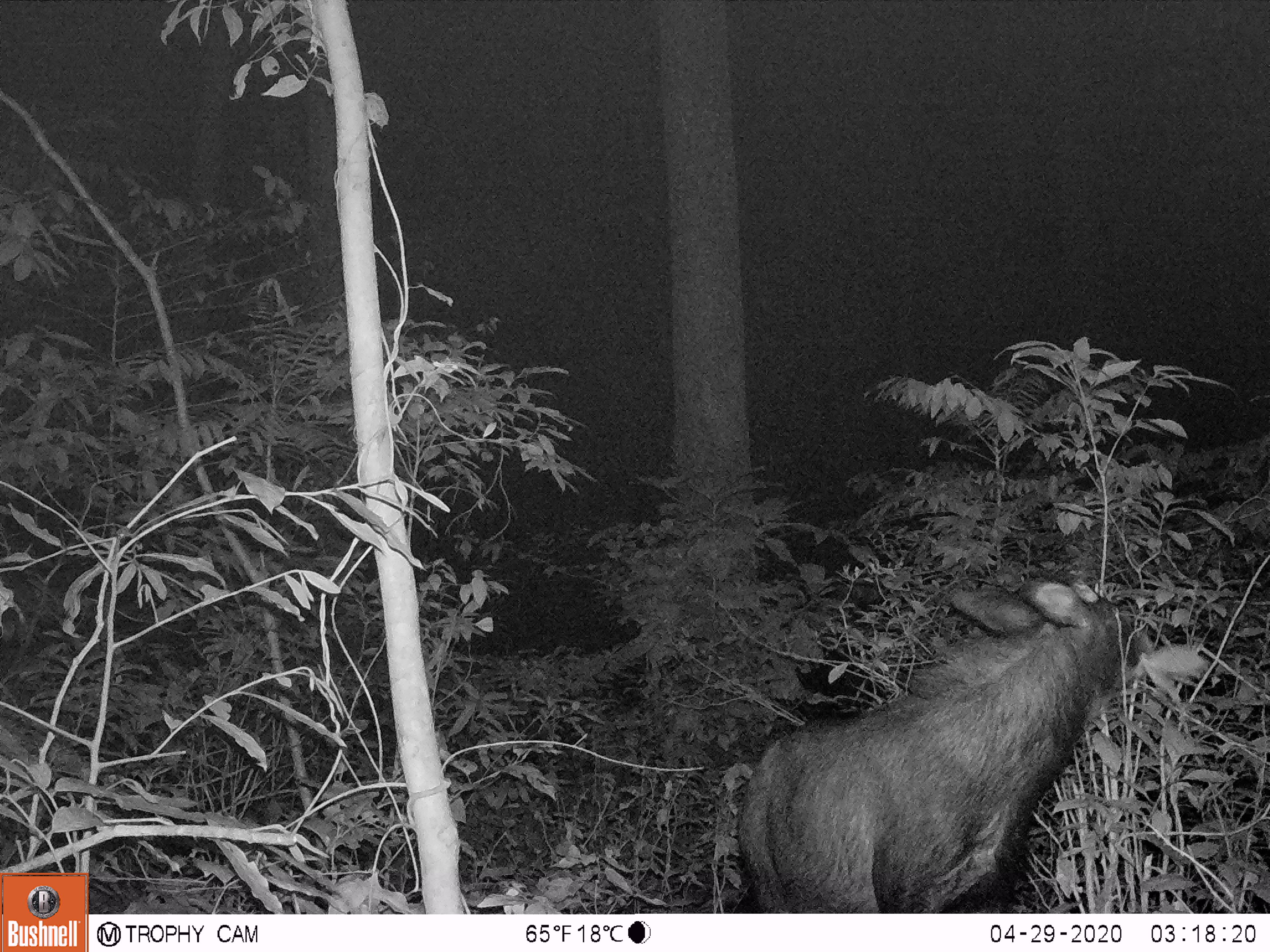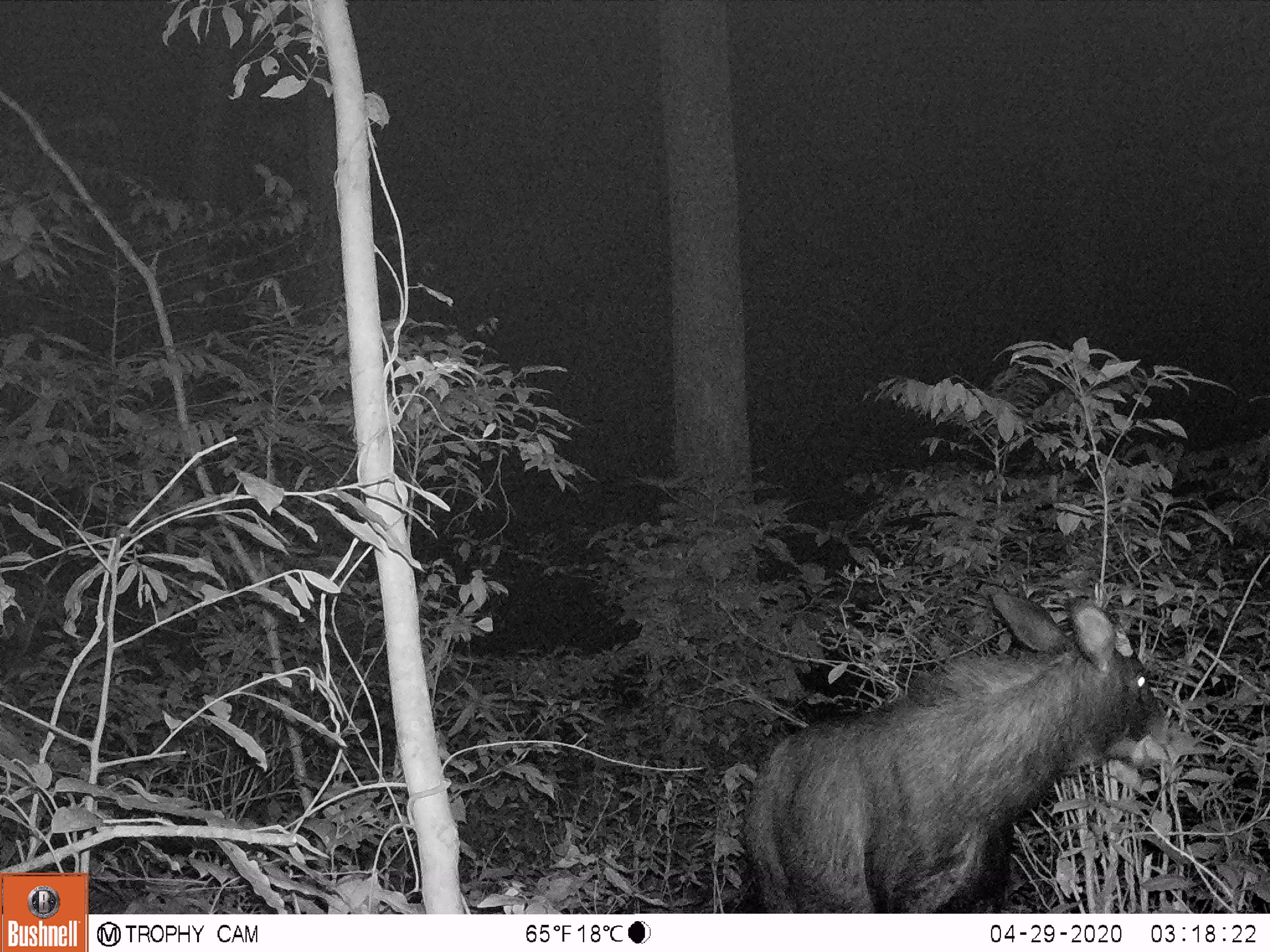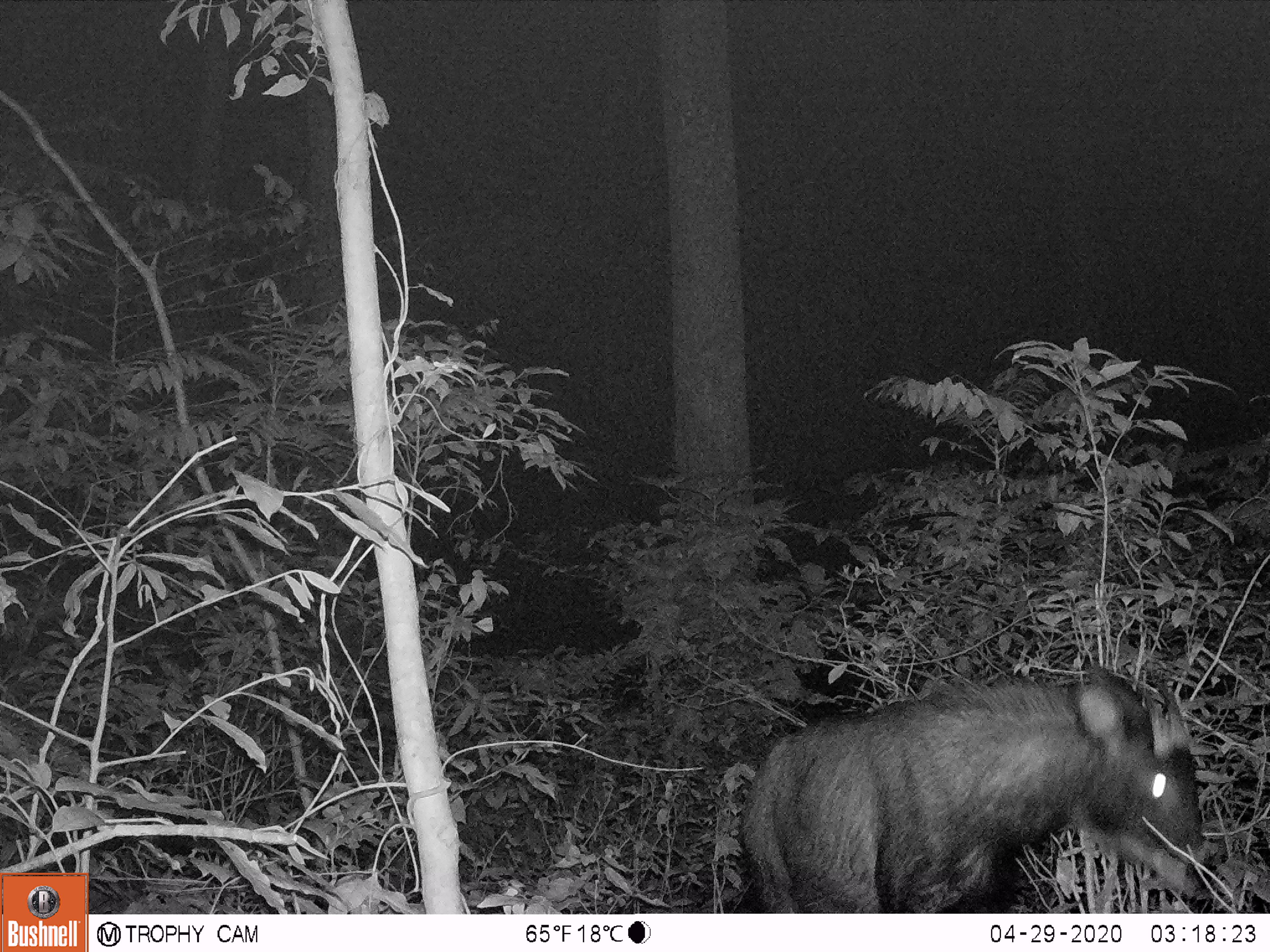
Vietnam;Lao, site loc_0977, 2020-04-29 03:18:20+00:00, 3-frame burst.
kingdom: Animalia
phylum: Chordata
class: Mammalia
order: Artiodactyla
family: Bovidae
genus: Capricornis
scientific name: Capricornis sumatraensis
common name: chinese serow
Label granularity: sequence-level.